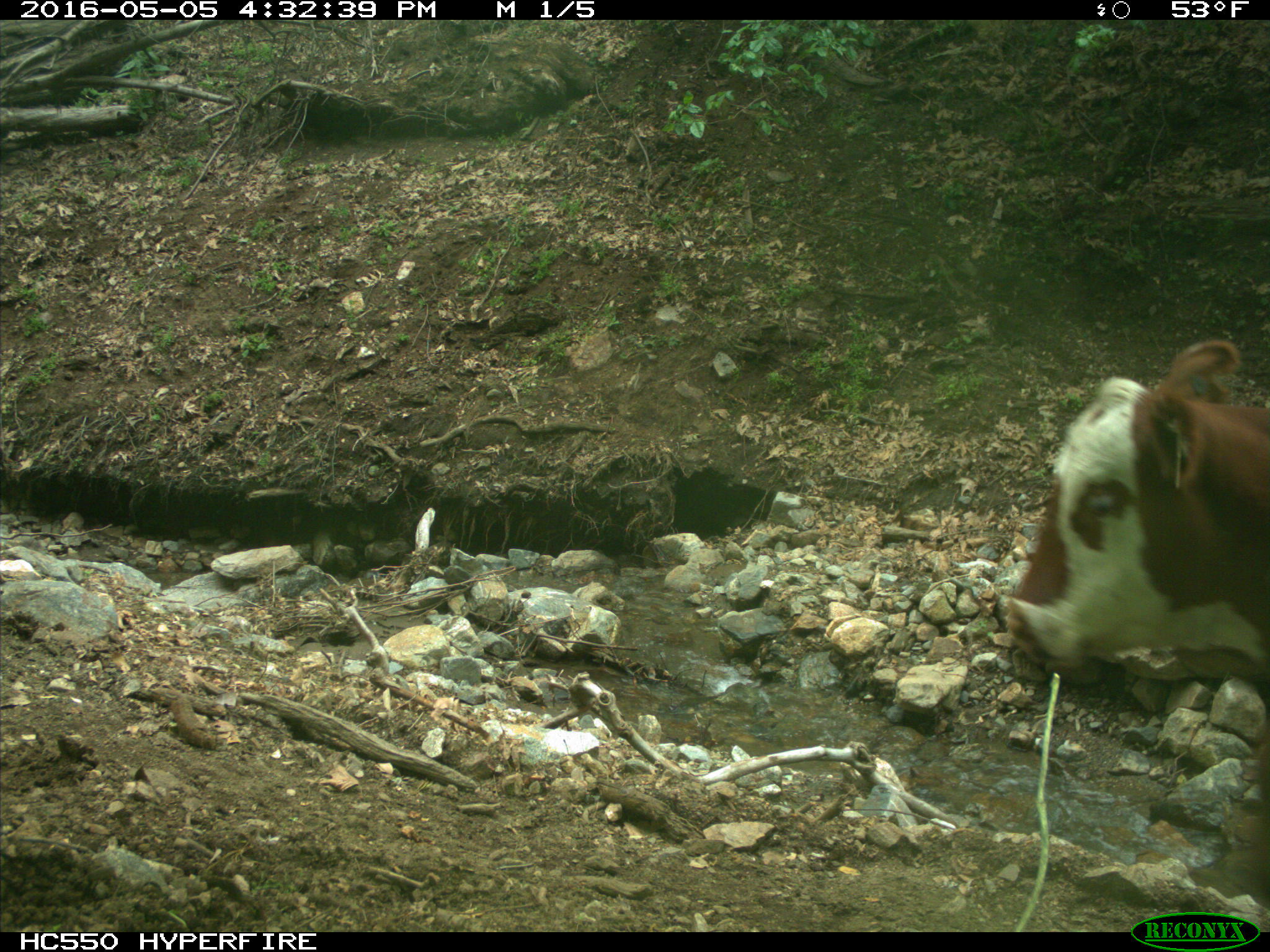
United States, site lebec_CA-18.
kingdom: Animalia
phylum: Chordata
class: Mammalia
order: Artiodactyla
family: Bovidae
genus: Bos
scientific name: Bos taurus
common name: domestic cow